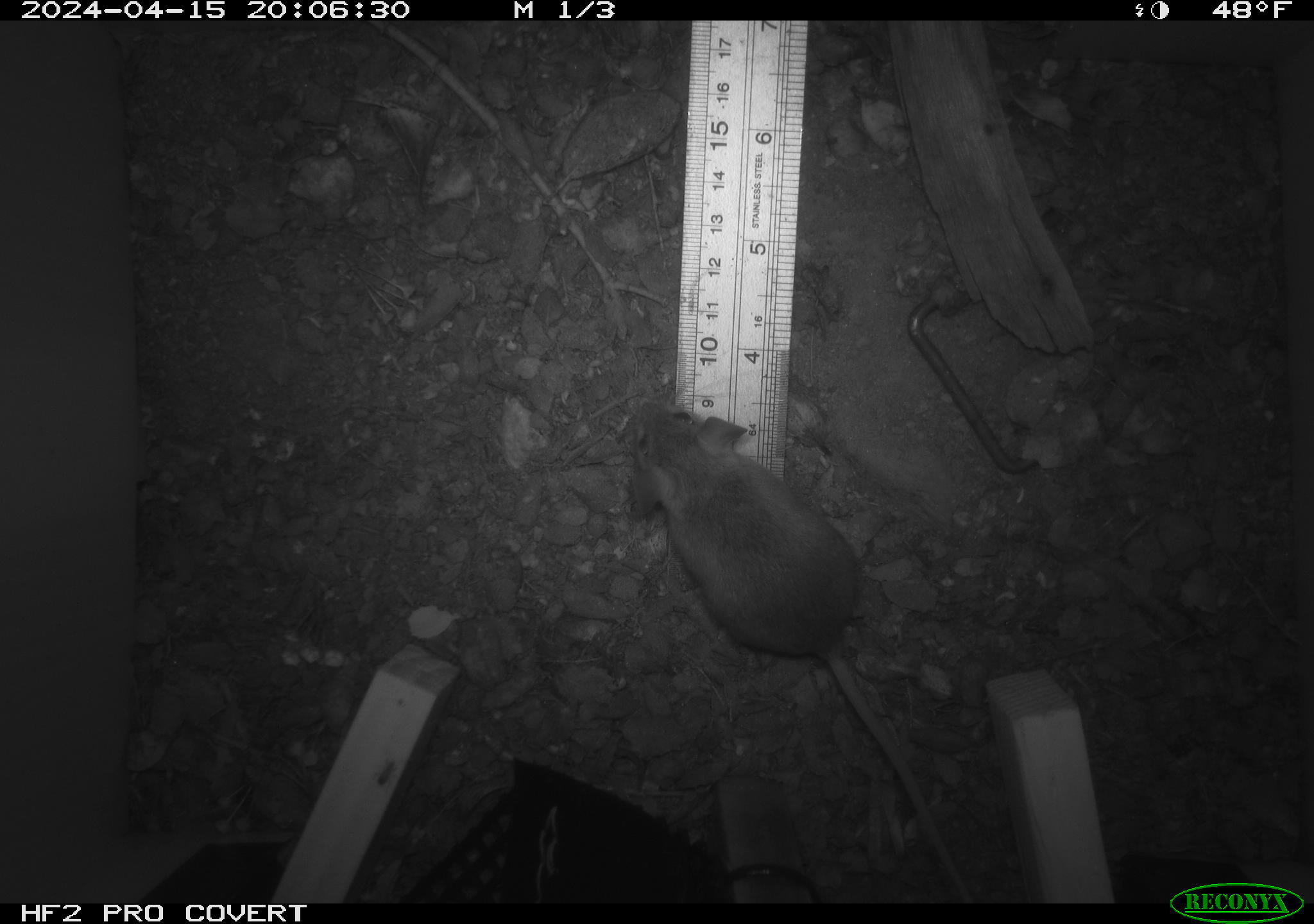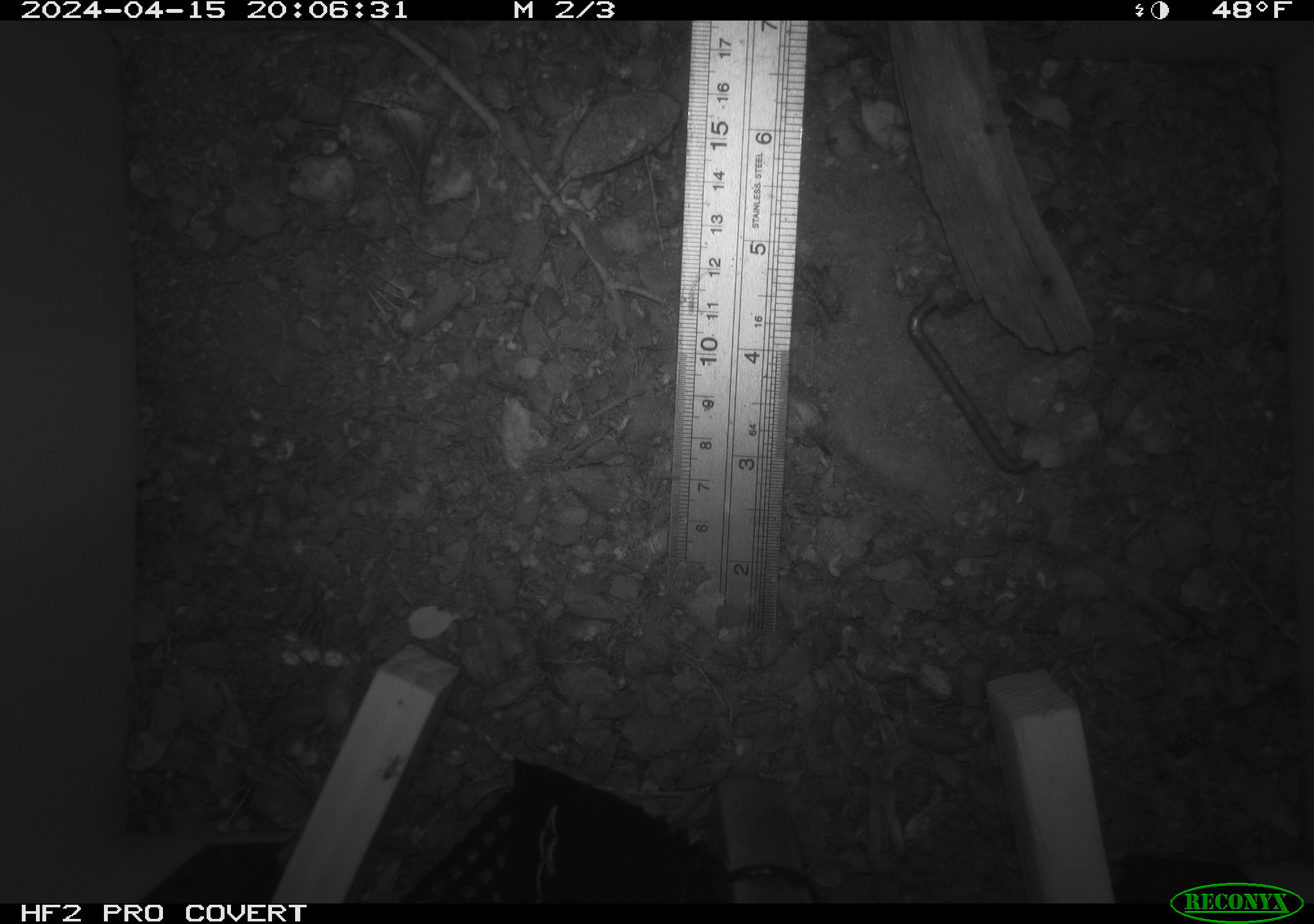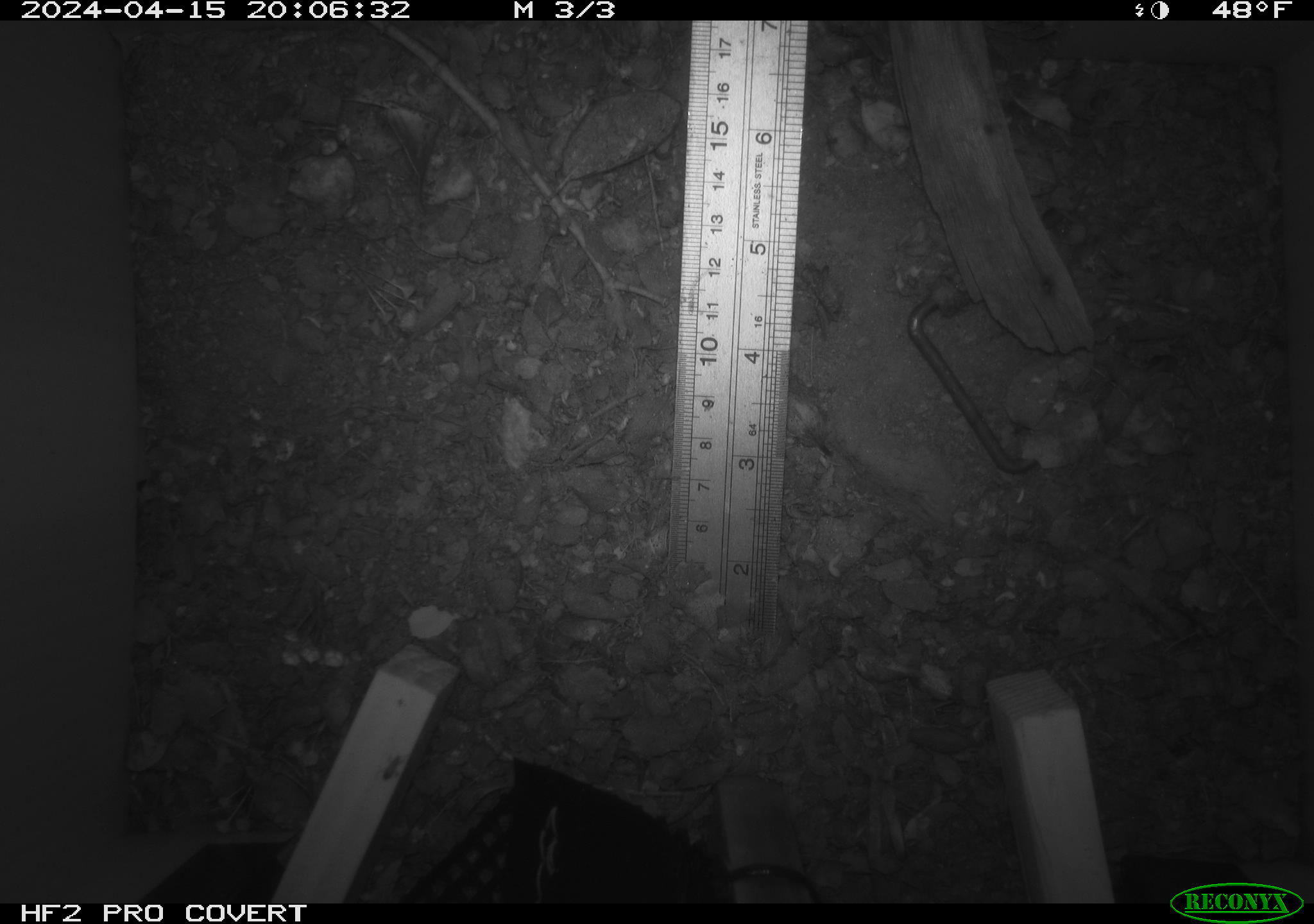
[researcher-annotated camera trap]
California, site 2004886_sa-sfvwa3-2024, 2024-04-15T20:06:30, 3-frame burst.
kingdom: Animalia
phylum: Chordata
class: Mammalia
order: Rodentia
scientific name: Rodentia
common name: mouse species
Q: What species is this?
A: Mouse species (Rodentia).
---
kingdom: Animalia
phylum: Arthropoda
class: Insecta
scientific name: Insecta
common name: insect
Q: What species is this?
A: Insect (Insecta).